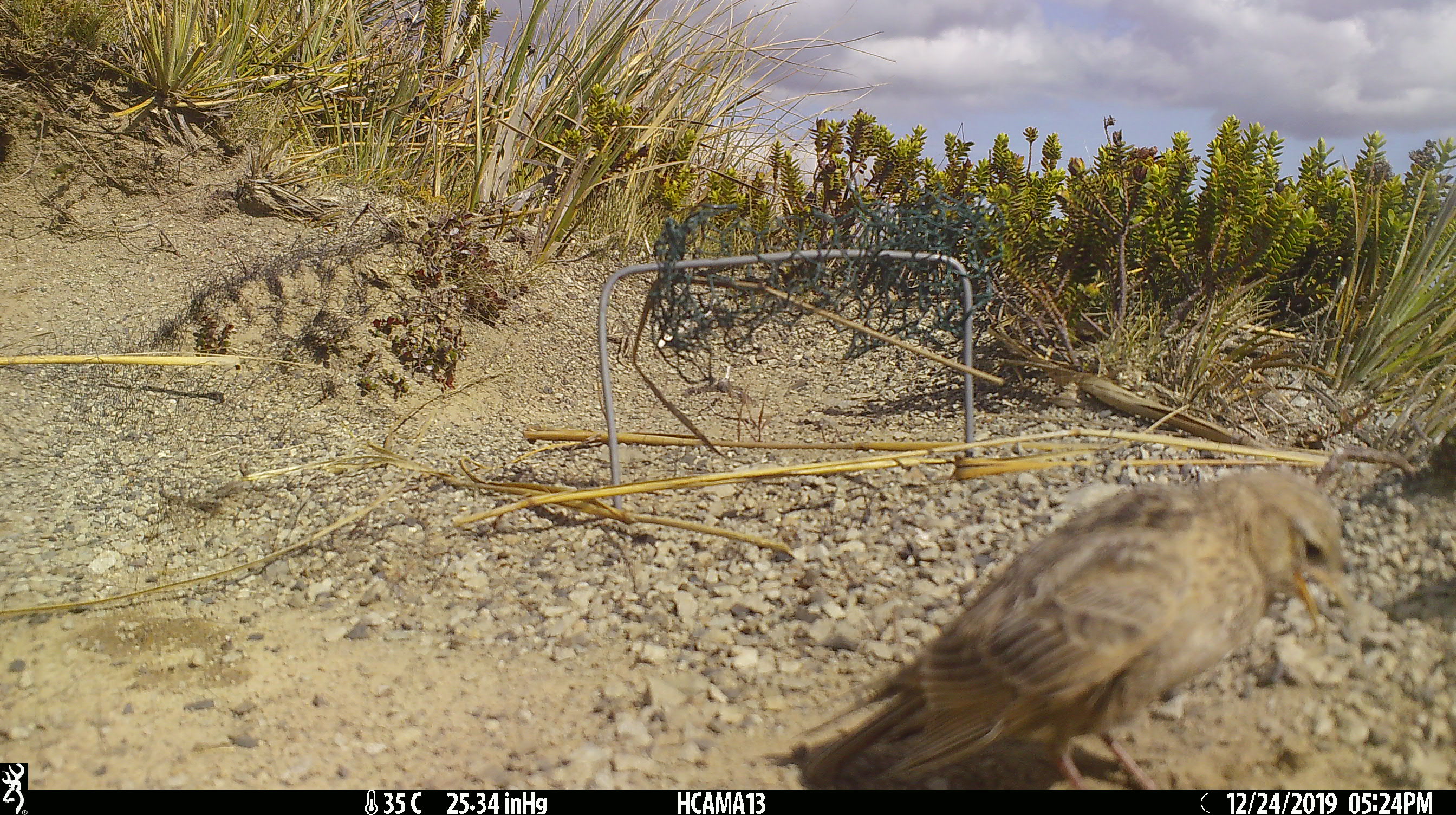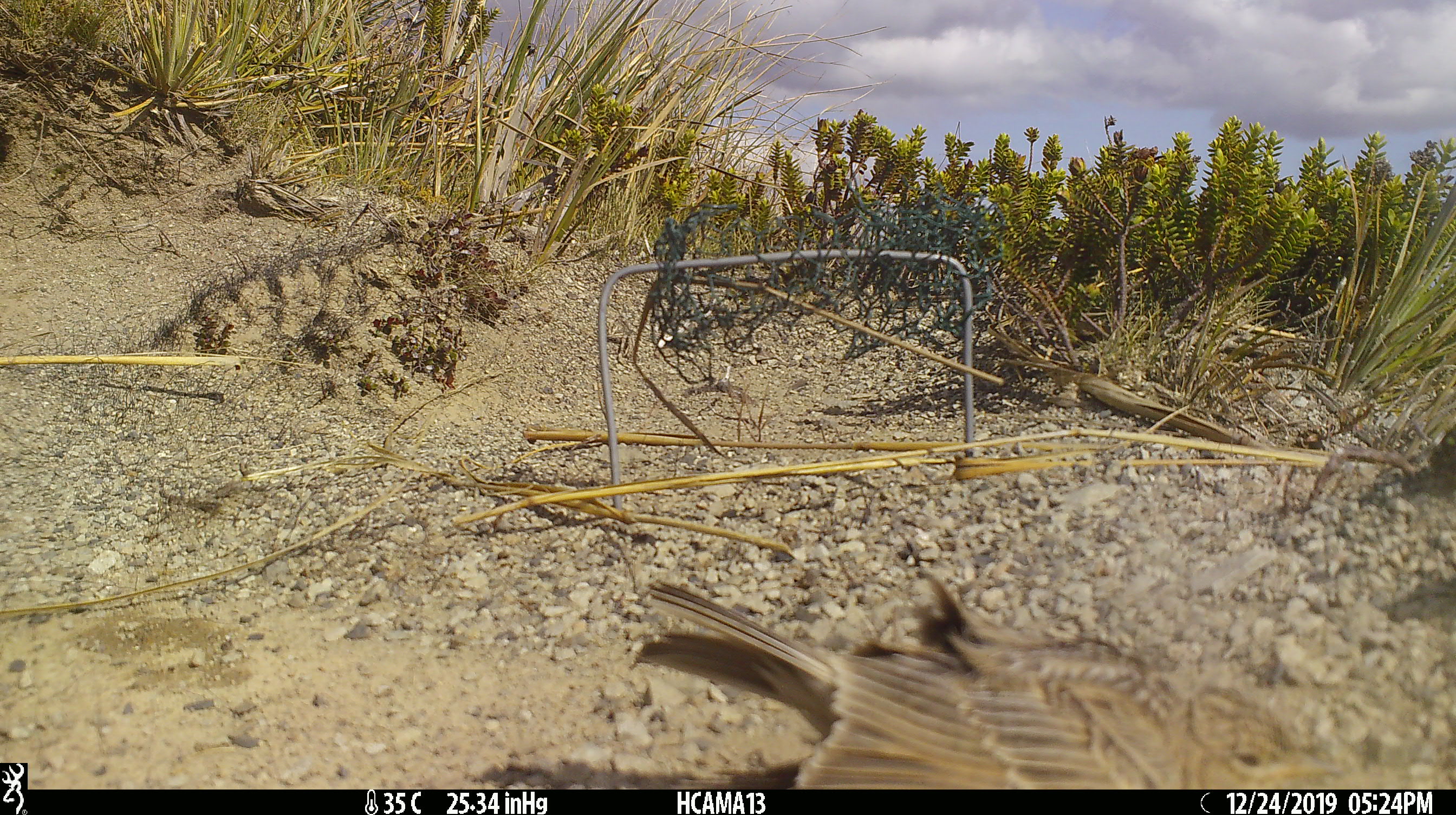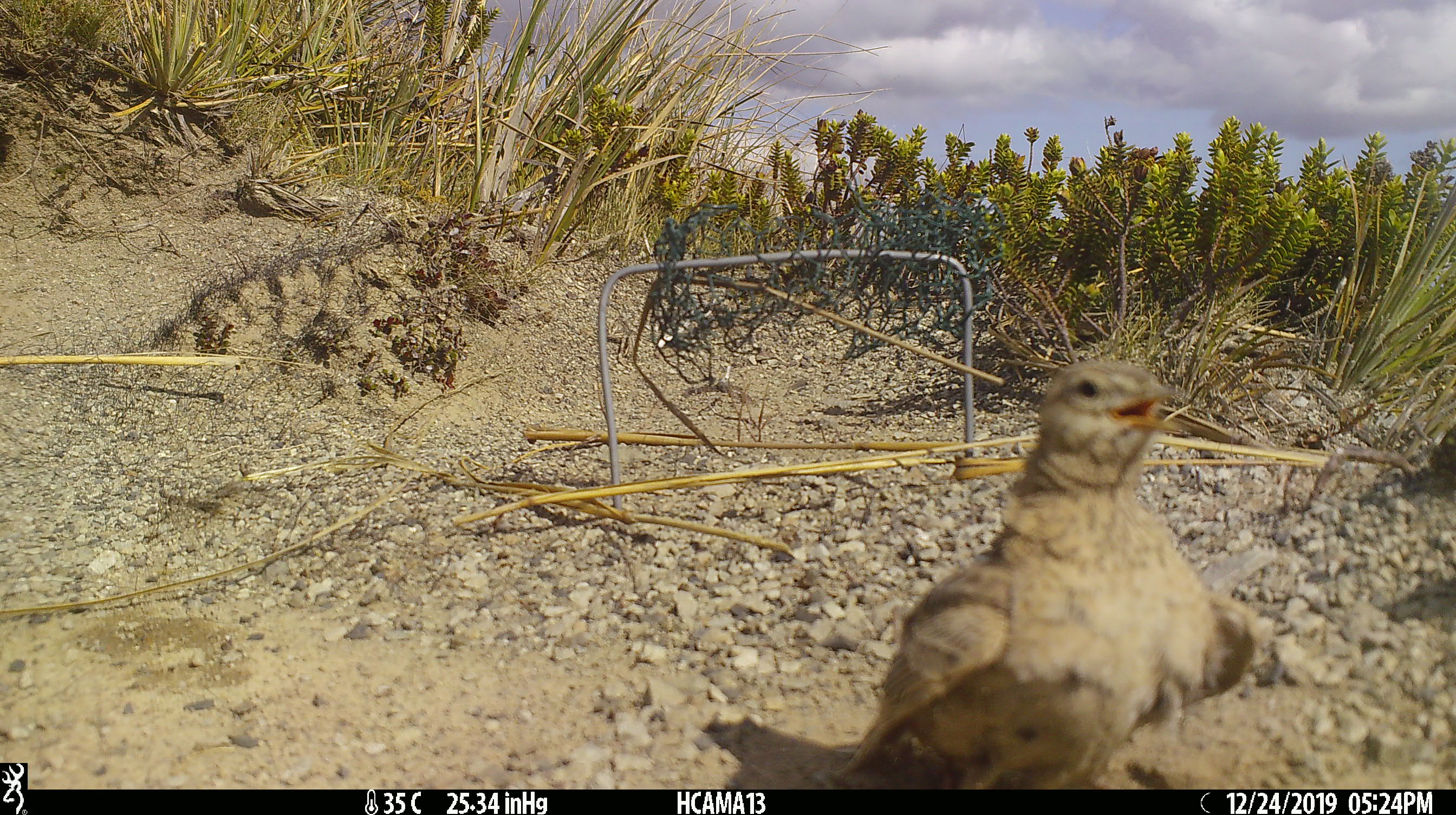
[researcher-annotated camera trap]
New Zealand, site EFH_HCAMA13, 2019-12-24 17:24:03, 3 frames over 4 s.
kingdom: Animalia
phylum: Chordata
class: Aves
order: Passeriformes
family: Motacillidae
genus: Anthus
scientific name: Anthus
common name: pipit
Pipit (Anthus).